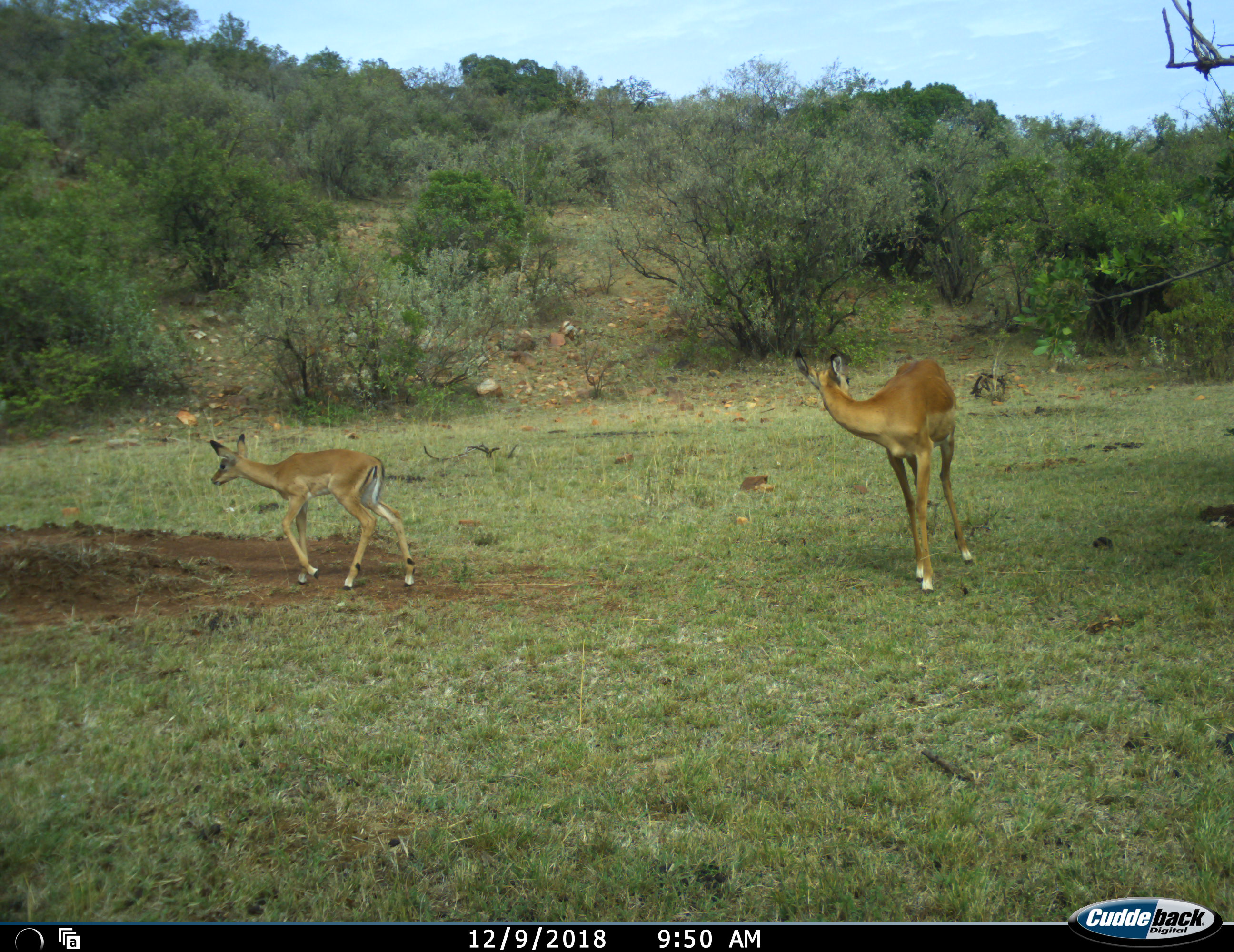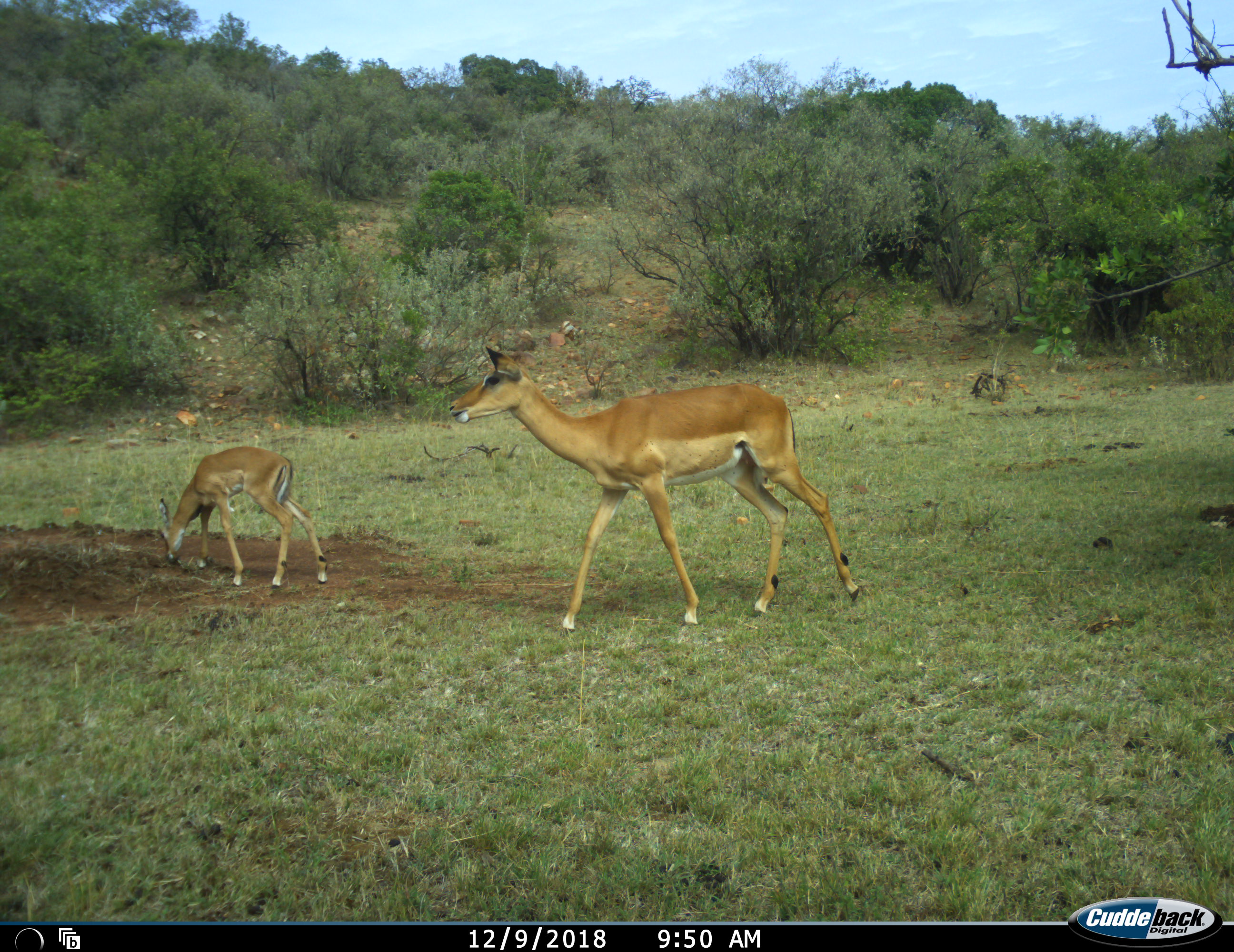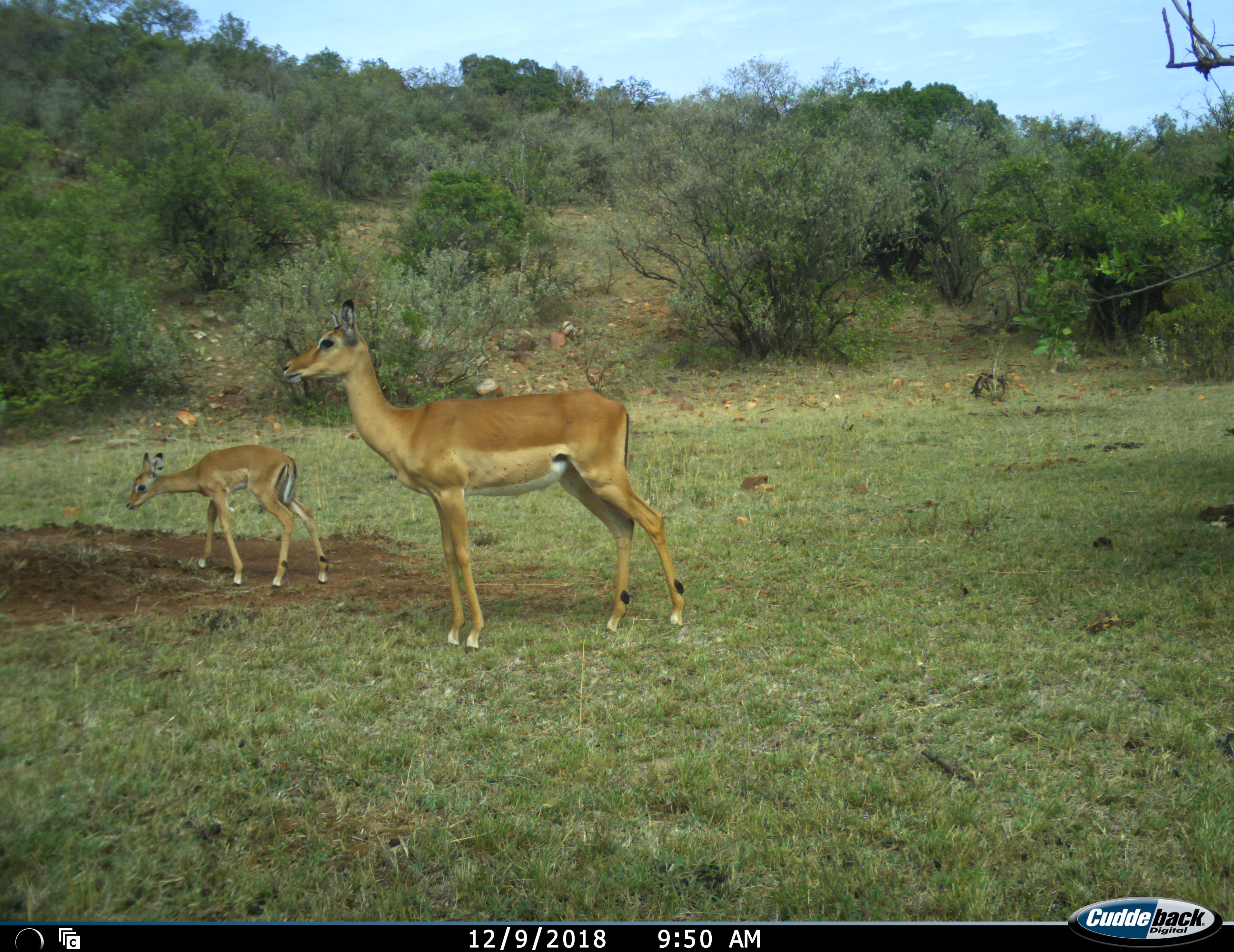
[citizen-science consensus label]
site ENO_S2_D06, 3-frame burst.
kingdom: Animalia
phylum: Chordata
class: Mammalia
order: Artiodactyla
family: Bovidae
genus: Aepyceros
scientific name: Aepyceros melampus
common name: impala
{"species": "impala (Aepyceros melampus)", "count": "2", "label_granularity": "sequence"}